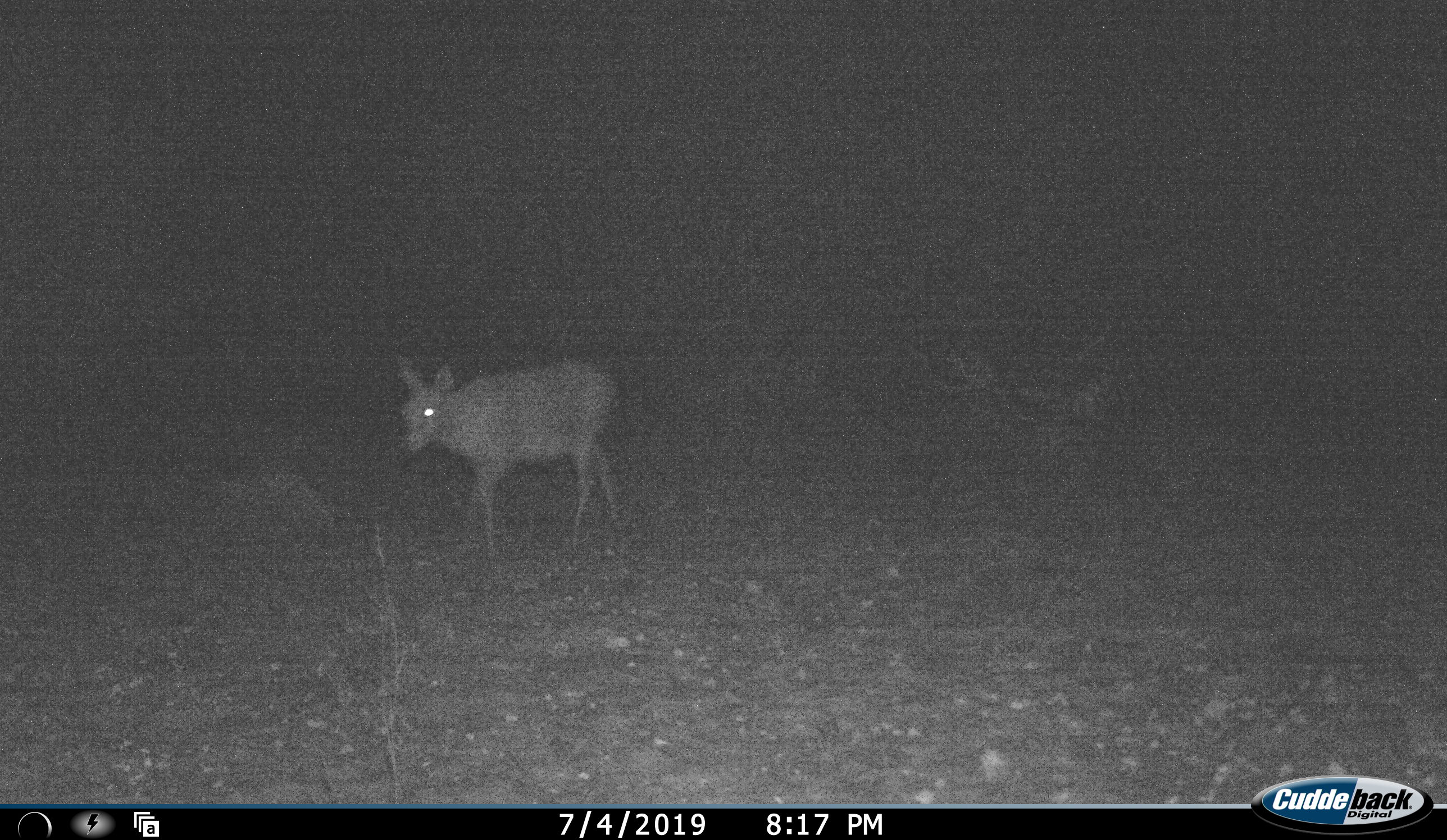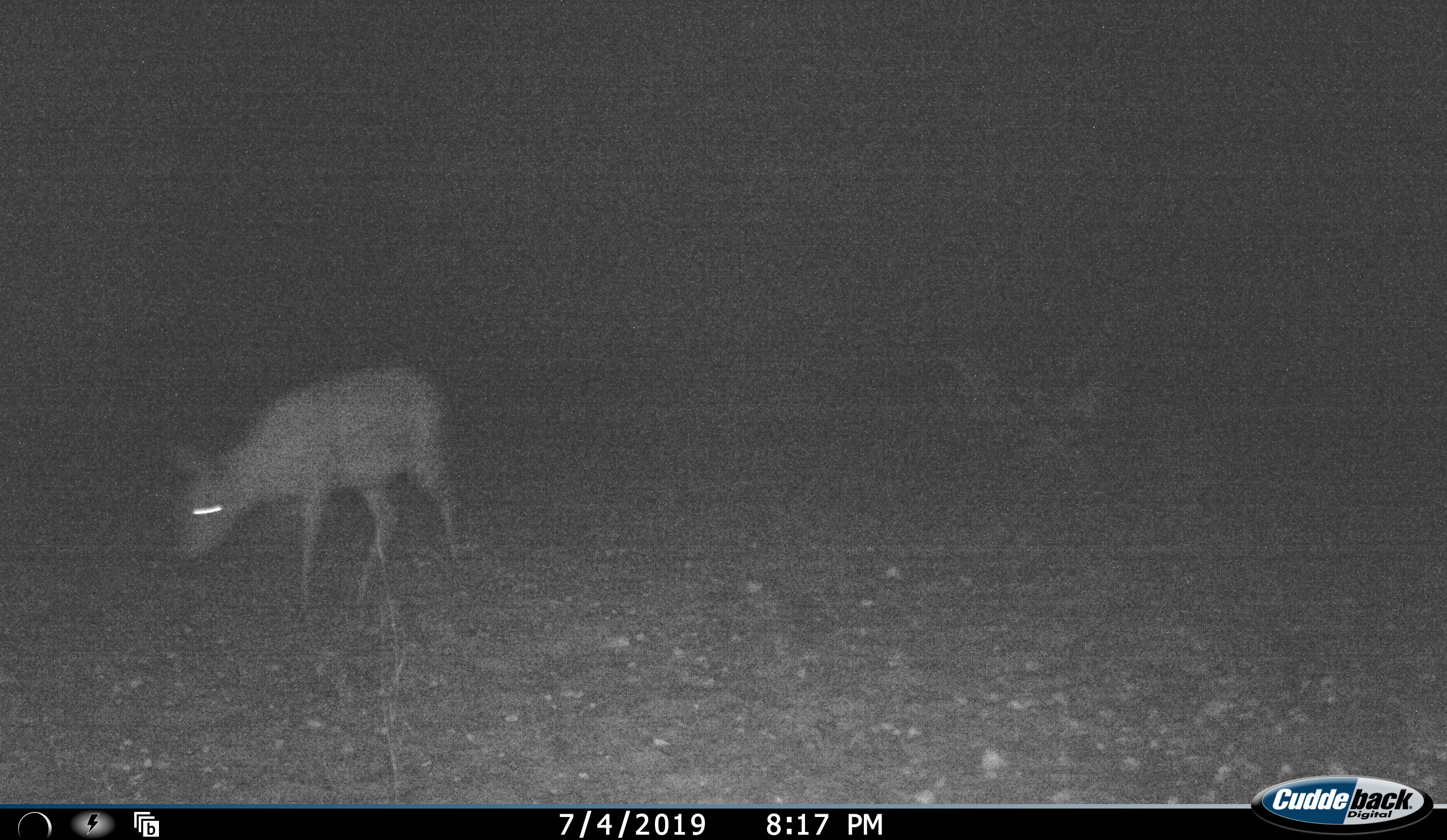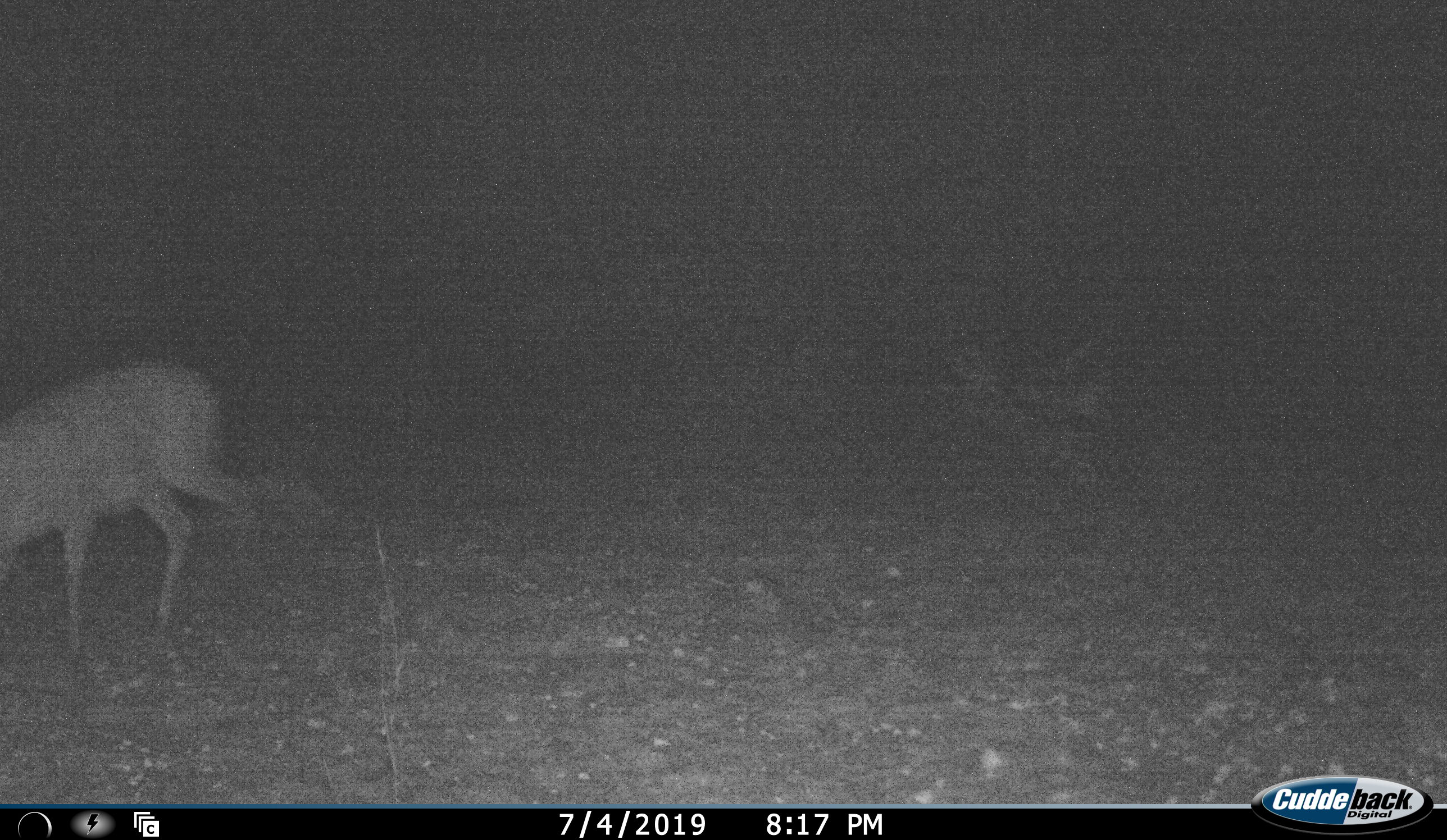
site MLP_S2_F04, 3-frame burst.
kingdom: Animalia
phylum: Chordata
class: Mammalia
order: Artiodactyla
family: Bovidae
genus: Raphicerus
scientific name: Raphicerus campestris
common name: steenbok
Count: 1.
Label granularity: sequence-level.